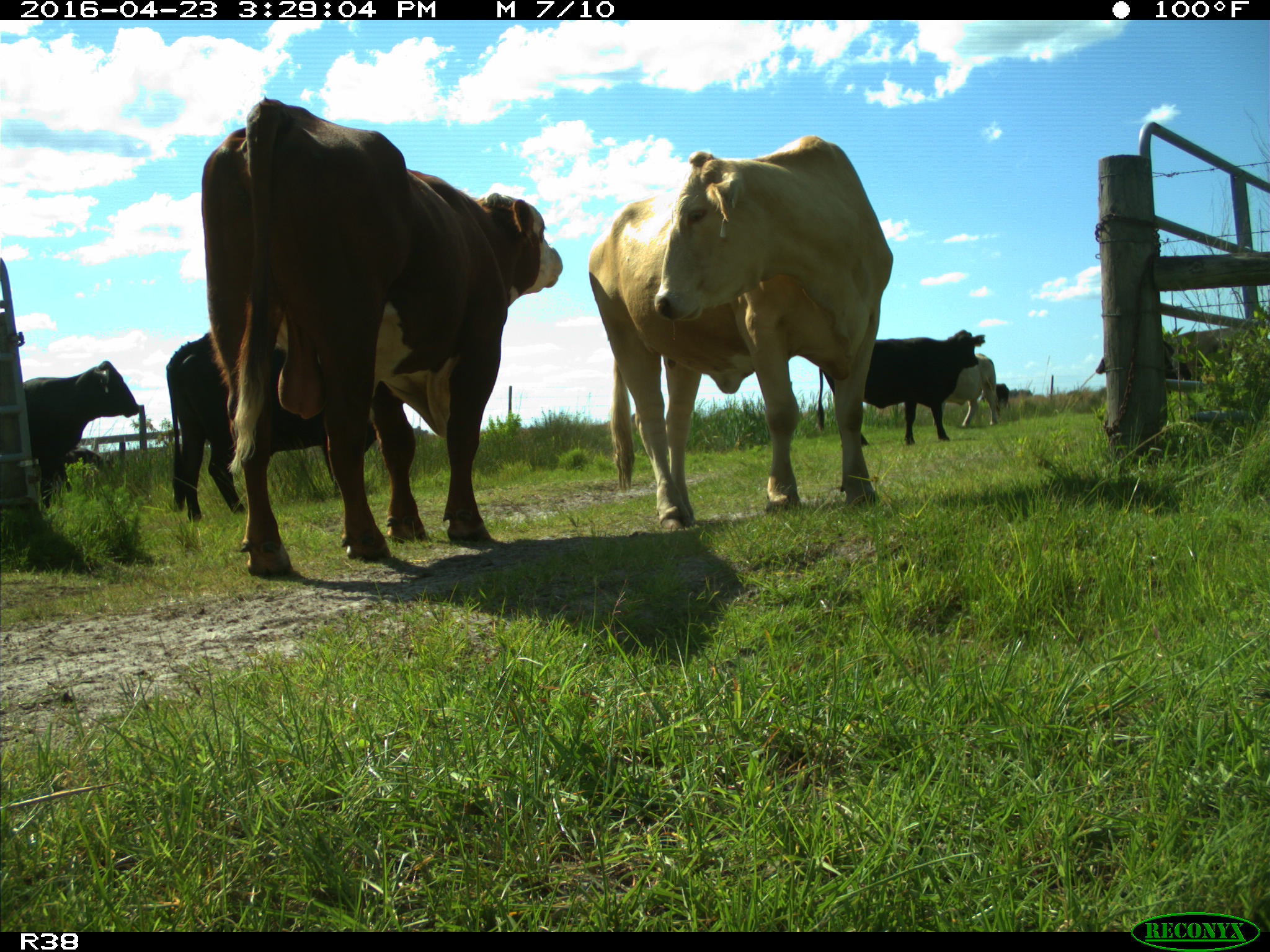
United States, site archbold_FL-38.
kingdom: Animalia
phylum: Chordata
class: Mammalia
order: Artiodactyla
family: Bovidae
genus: Bos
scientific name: Bos taurus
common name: domestic cow